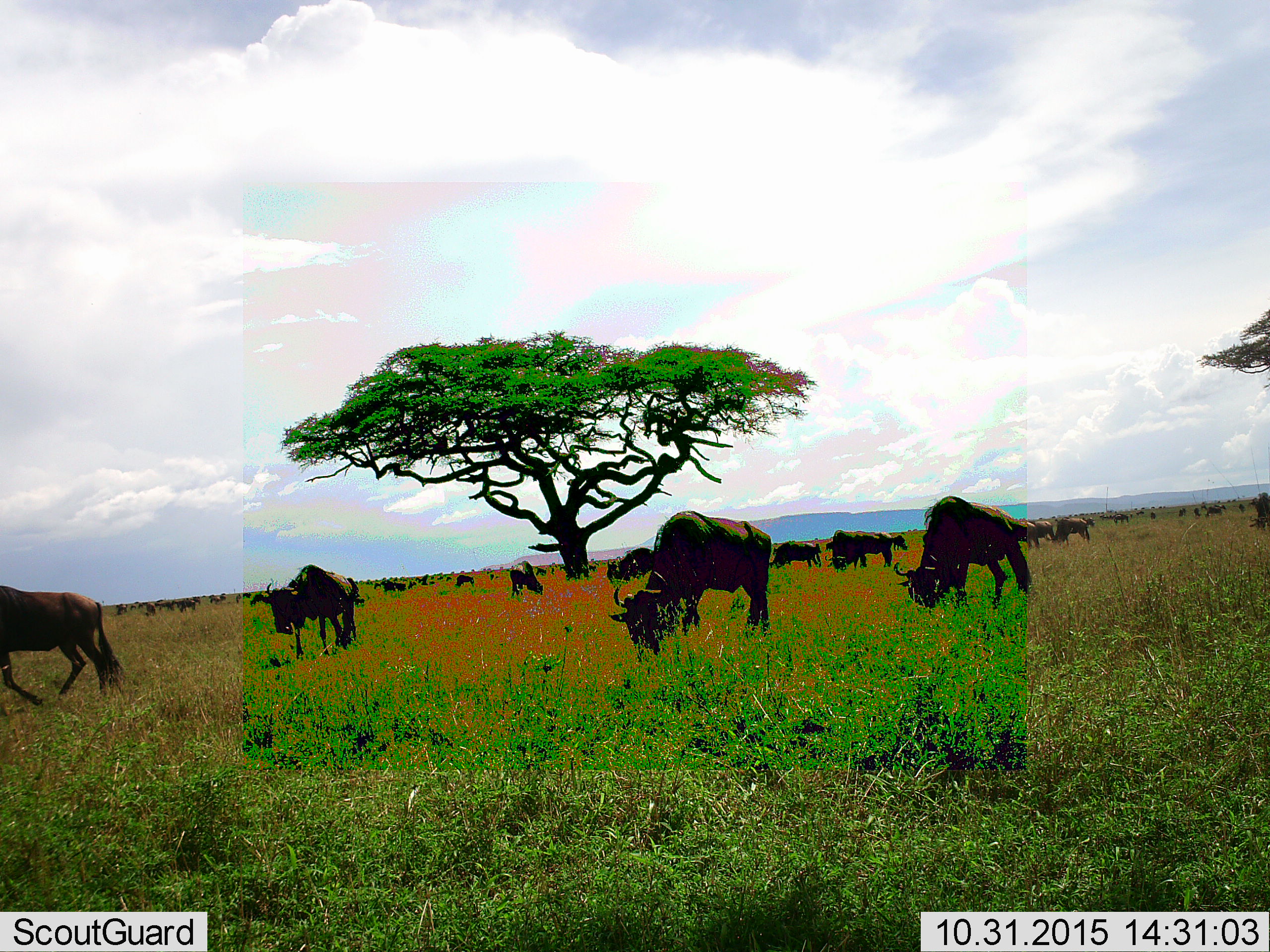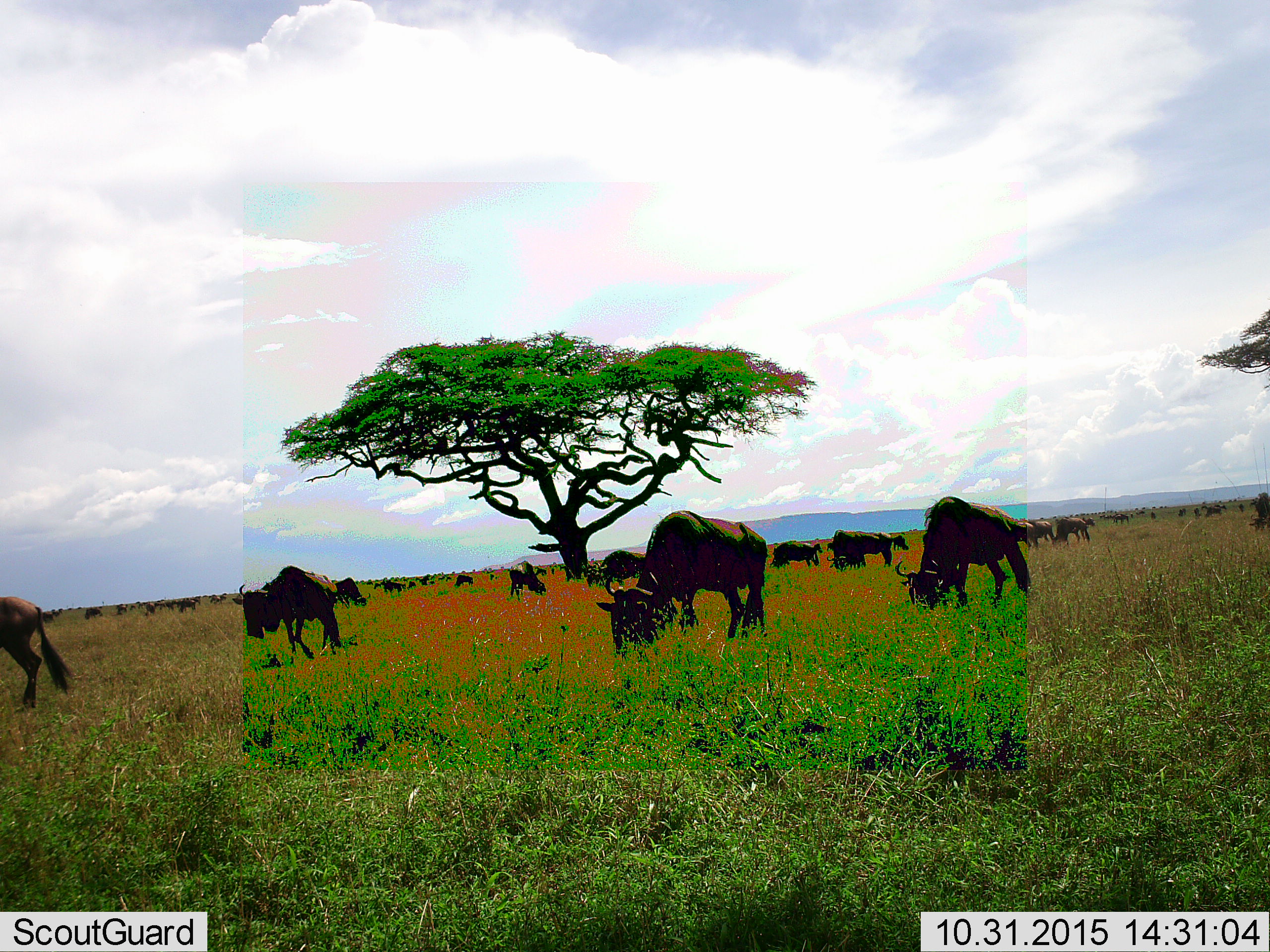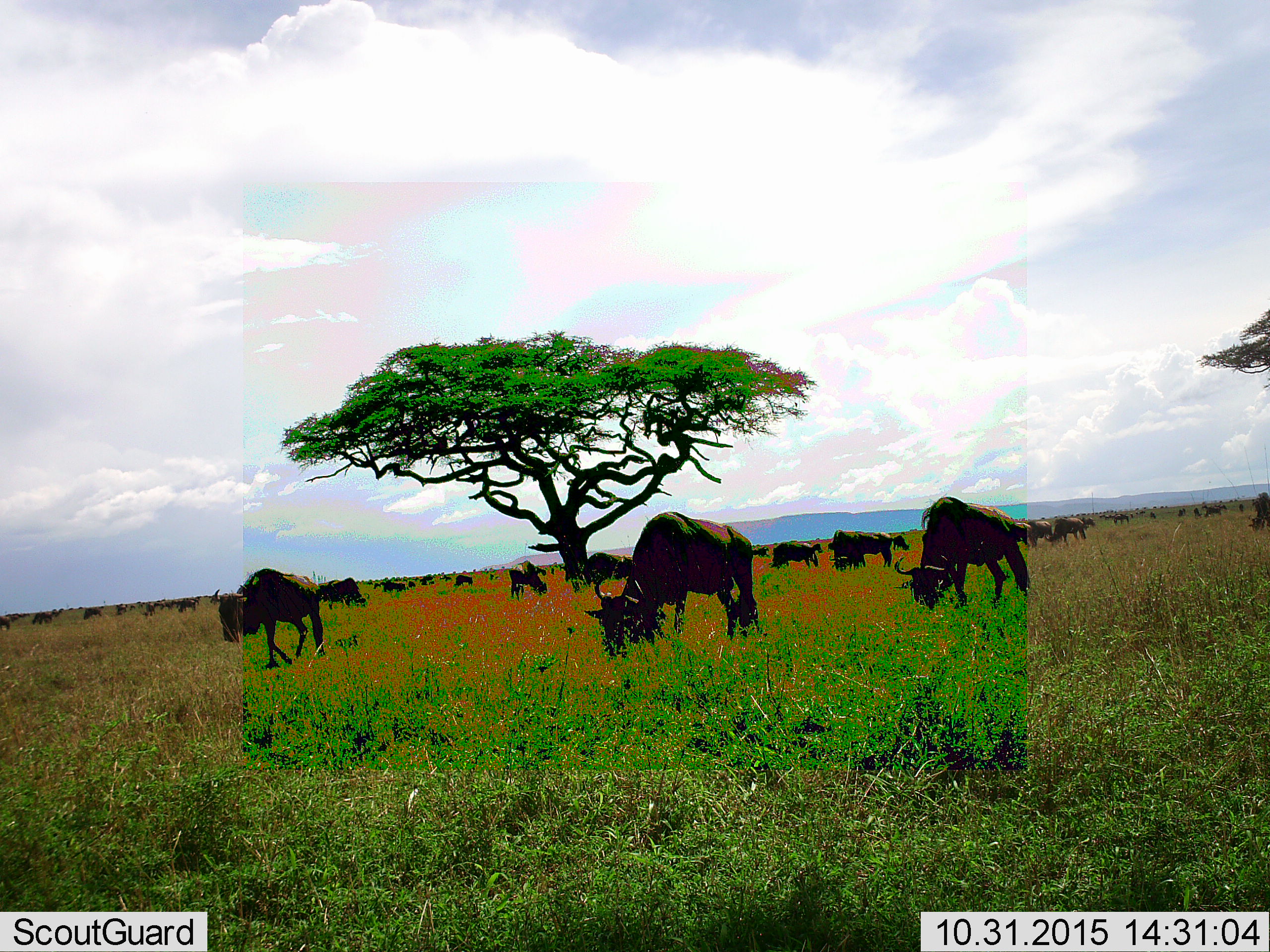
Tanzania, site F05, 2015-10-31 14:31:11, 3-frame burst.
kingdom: Animalia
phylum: Chordata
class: Mammalia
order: Artiodactyla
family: Bovidae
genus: Connochaetes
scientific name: Connochaetes taurinus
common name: blue wildebeest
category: wildebeest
Wildebeest (blue wildebeest) (Connochaetes taurinus), count 11-50. Behavior (volunteer vote fractions): standing 53%, resting 11%, moving 63%, interacting 5%. Young present (vote fraction): 16%. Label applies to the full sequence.